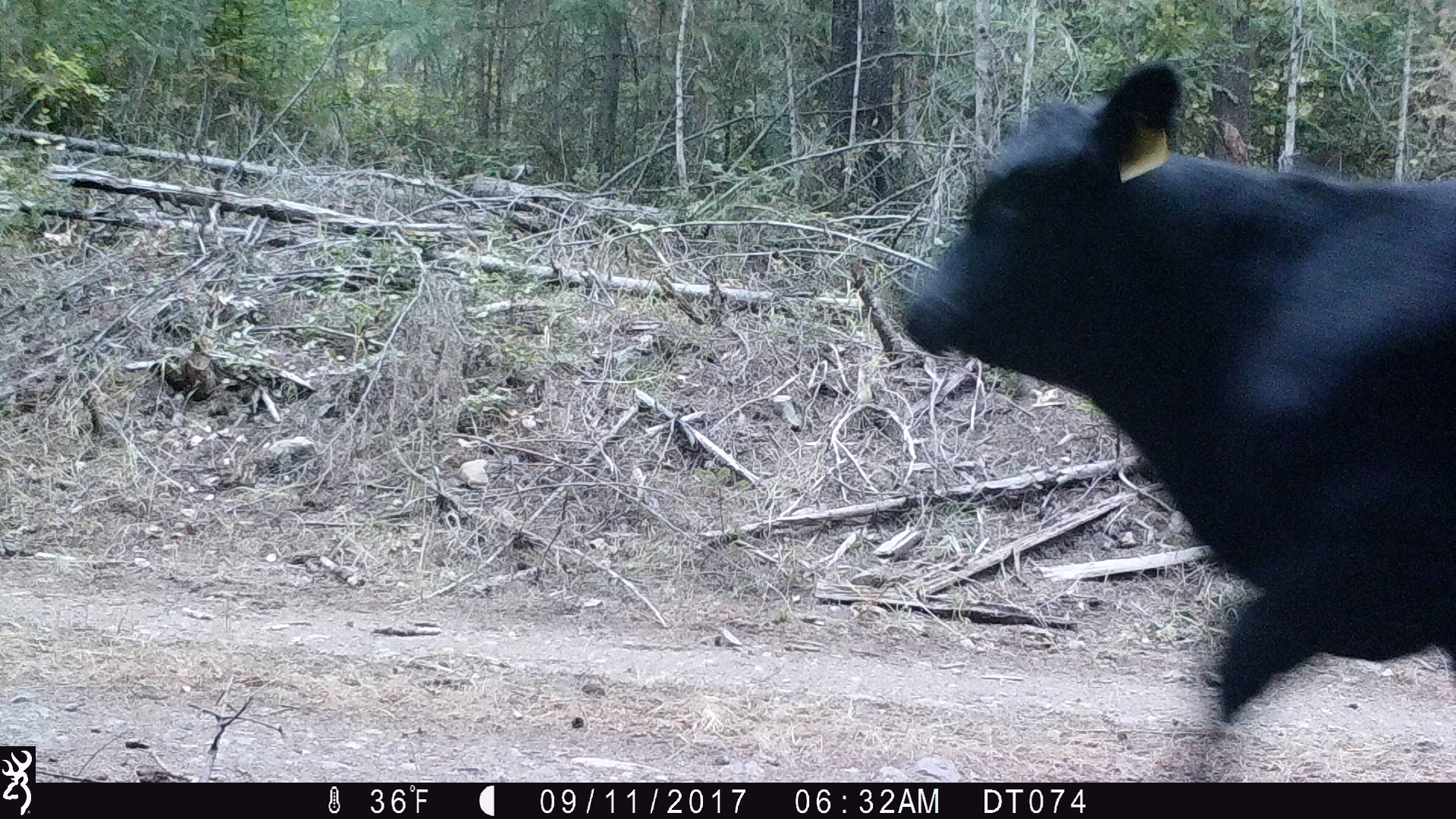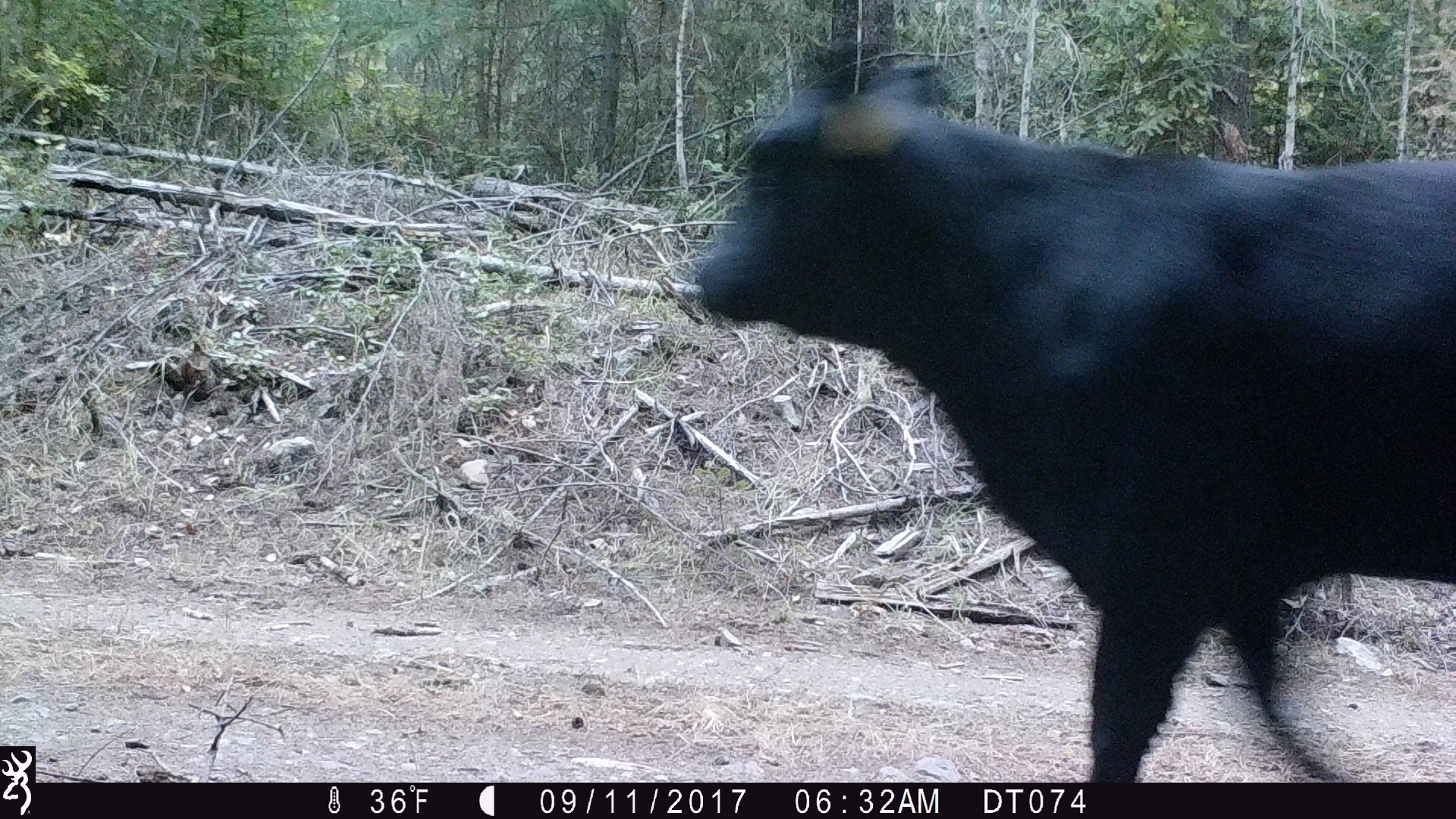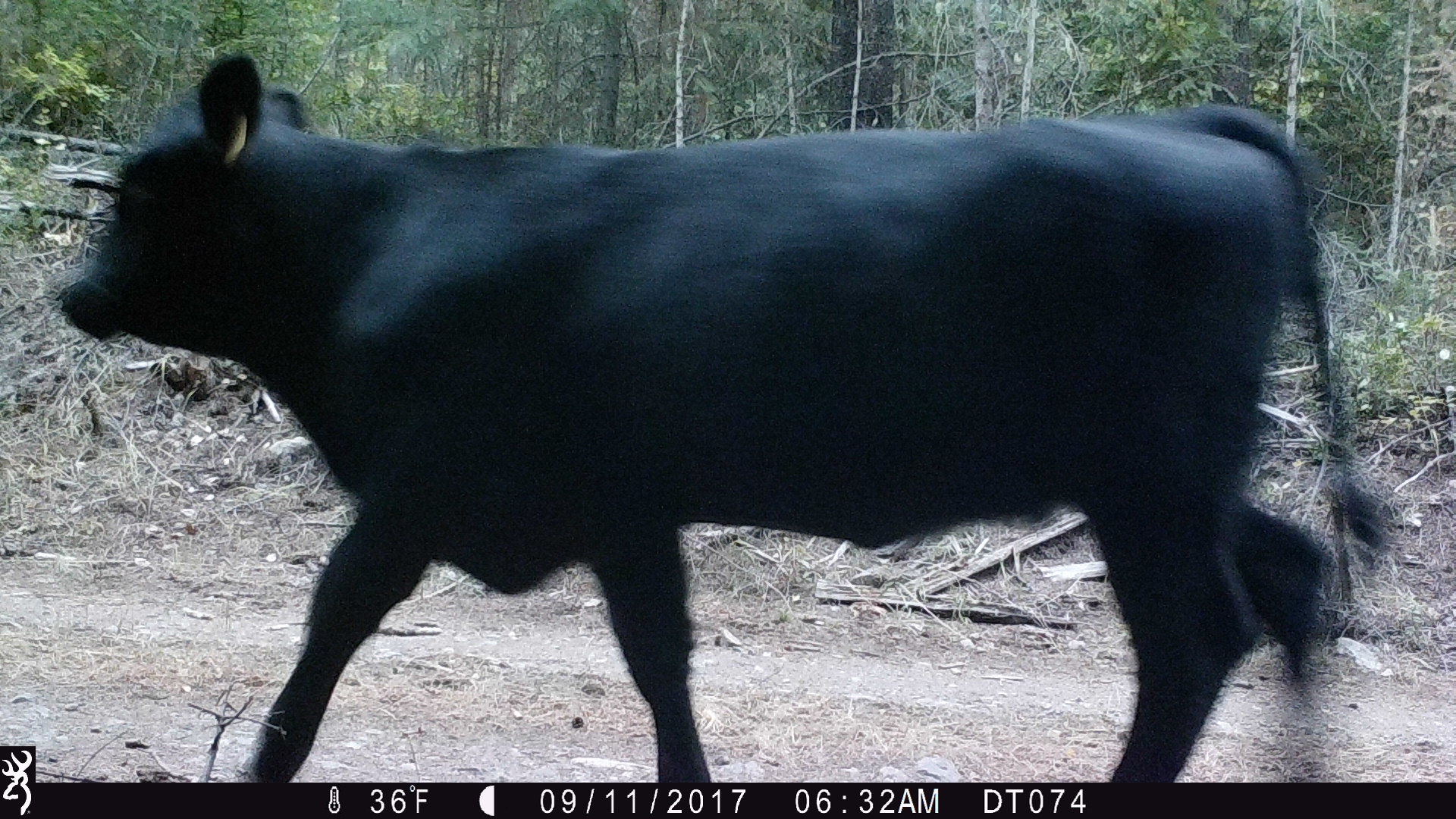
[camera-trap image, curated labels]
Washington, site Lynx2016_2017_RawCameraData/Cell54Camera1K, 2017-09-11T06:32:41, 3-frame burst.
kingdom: Animalia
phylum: Chordata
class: Mammalia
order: Artiodactyla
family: Bovidae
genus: Bos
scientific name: Bos taurus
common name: domestic cattle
Domestic cattle (Bos taurus). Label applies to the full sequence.